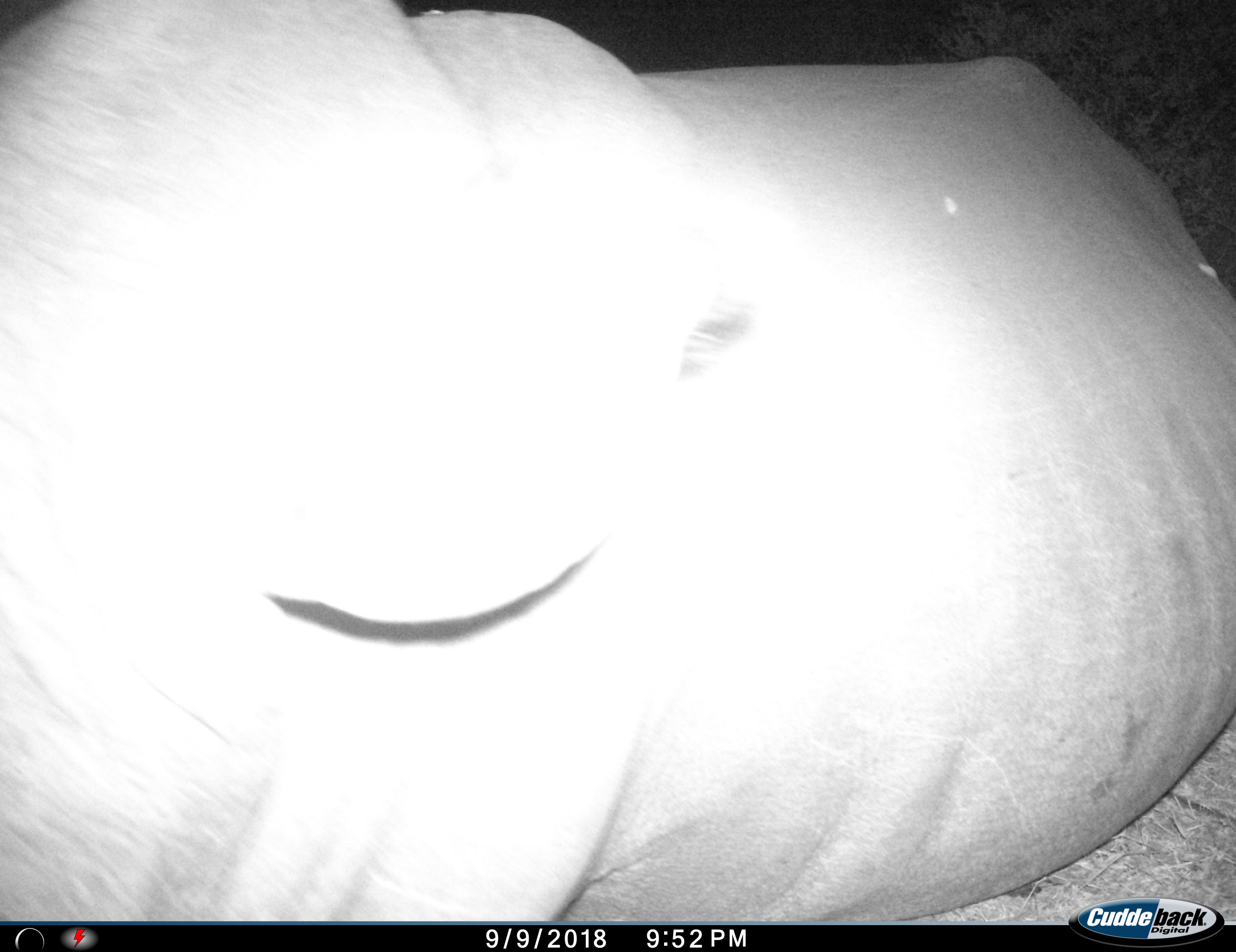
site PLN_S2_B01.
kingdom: Animalia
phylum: Chordata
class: Mammalia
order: Perissodactyla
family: Rhinocerotidae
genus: Ceratotherium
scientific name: Ceratotherium simum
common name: white rhinoceros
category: rhinoceroswhite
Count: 1.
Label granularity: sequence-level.